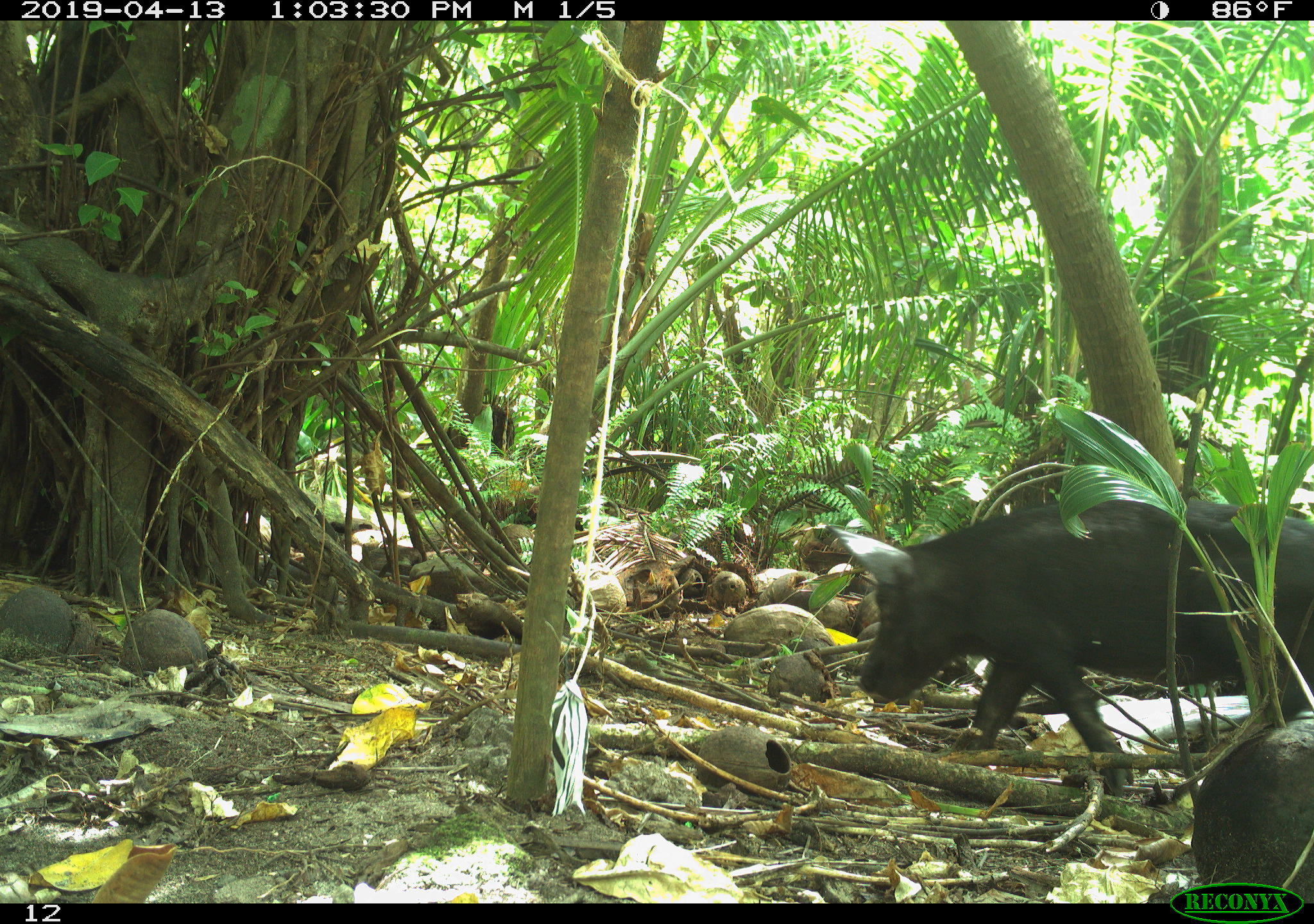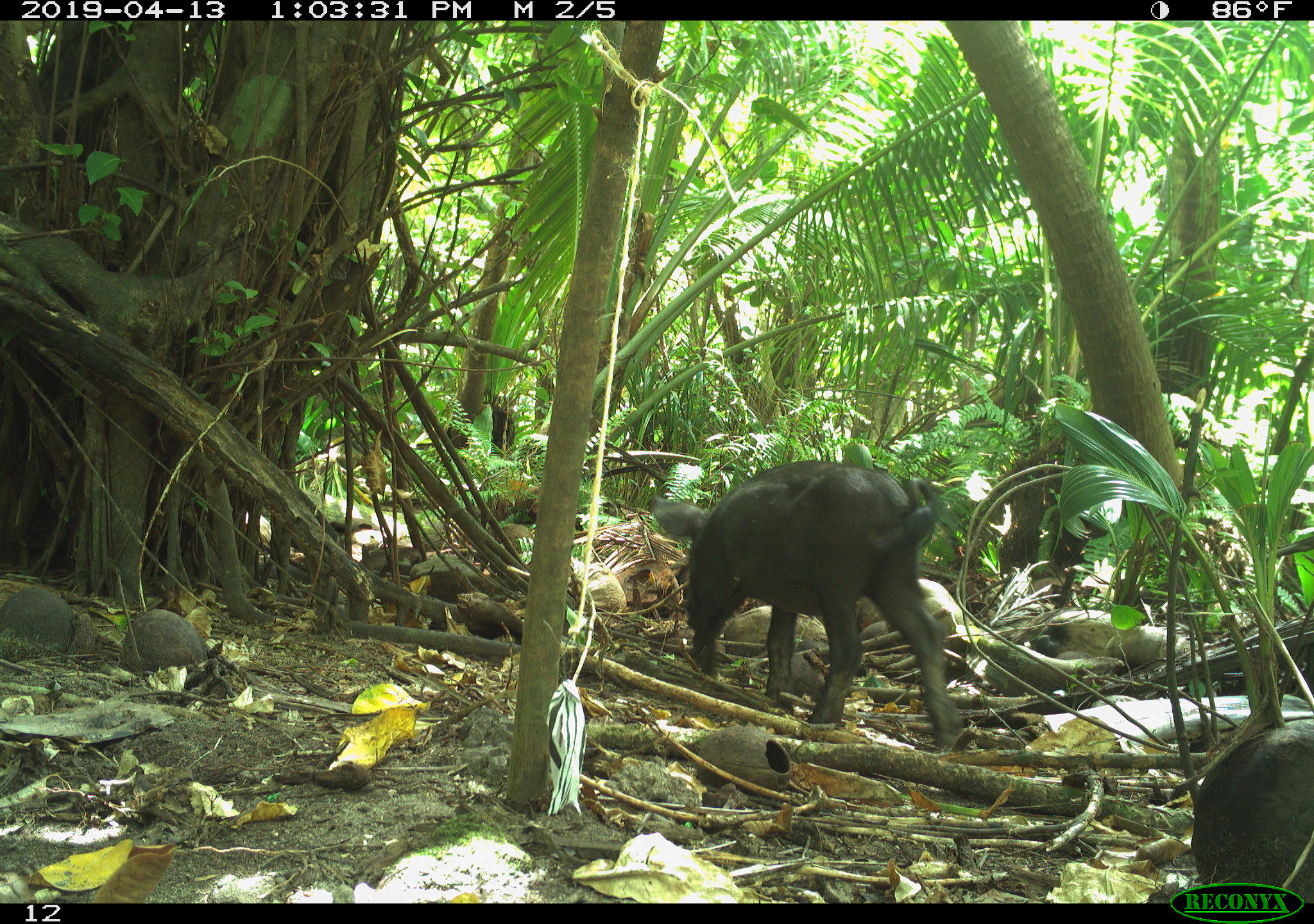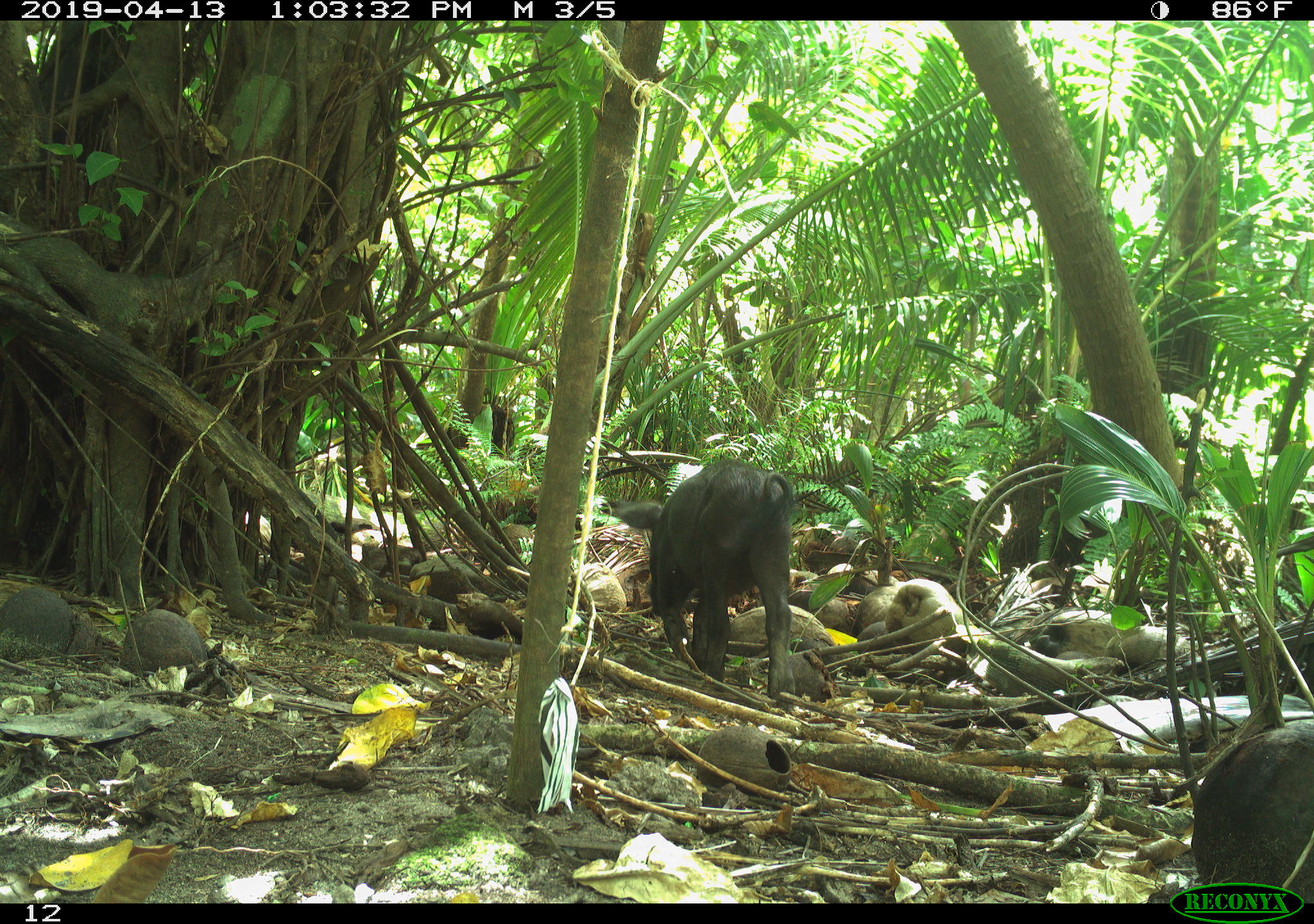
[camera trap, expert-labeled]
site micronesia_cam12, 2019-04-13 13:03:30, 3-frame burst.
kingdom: Animalia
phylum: Chordata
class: Mammalia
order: Artiodactyla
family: Suidae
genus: Sus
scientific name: Sus scrofa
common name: pig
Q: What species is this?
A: Pig (Sus scrofa).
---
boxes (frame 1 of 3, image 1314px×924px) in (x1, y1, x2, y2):
pig: (827, 493, 1314, 797)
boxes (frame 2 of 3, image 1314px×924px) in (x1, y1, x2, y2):
pig: (645, 462, 959, 749)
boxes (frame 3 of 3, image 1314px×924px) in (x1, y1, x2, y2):
pig: (607, 460, 793, 700)